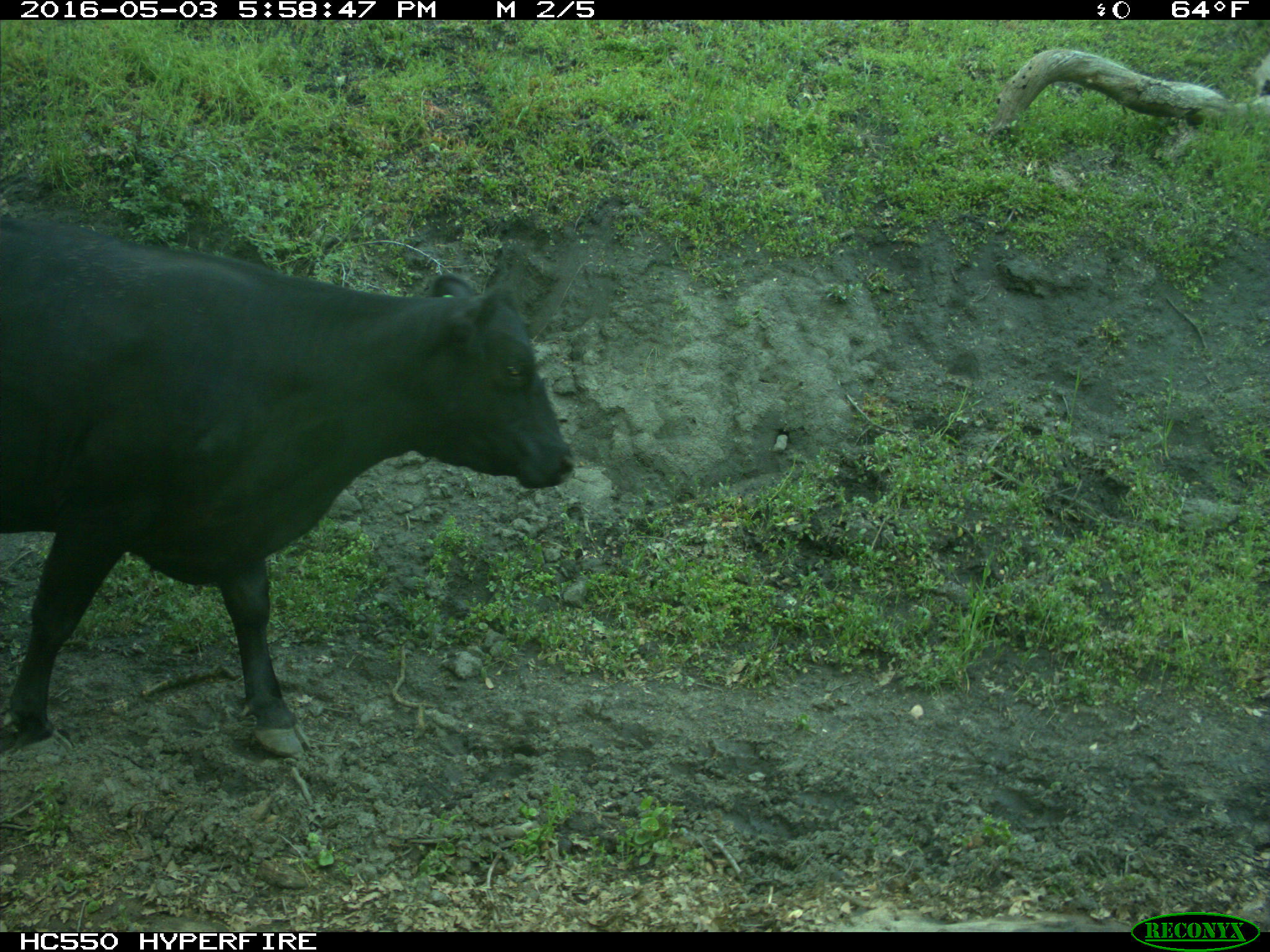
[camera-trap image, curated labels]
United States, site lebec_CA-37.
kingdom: Animalia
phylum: Chordata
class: Mammalia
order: Artiodactyla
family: Bovidae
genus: Bos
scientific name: Bos taurus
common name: domestic cow